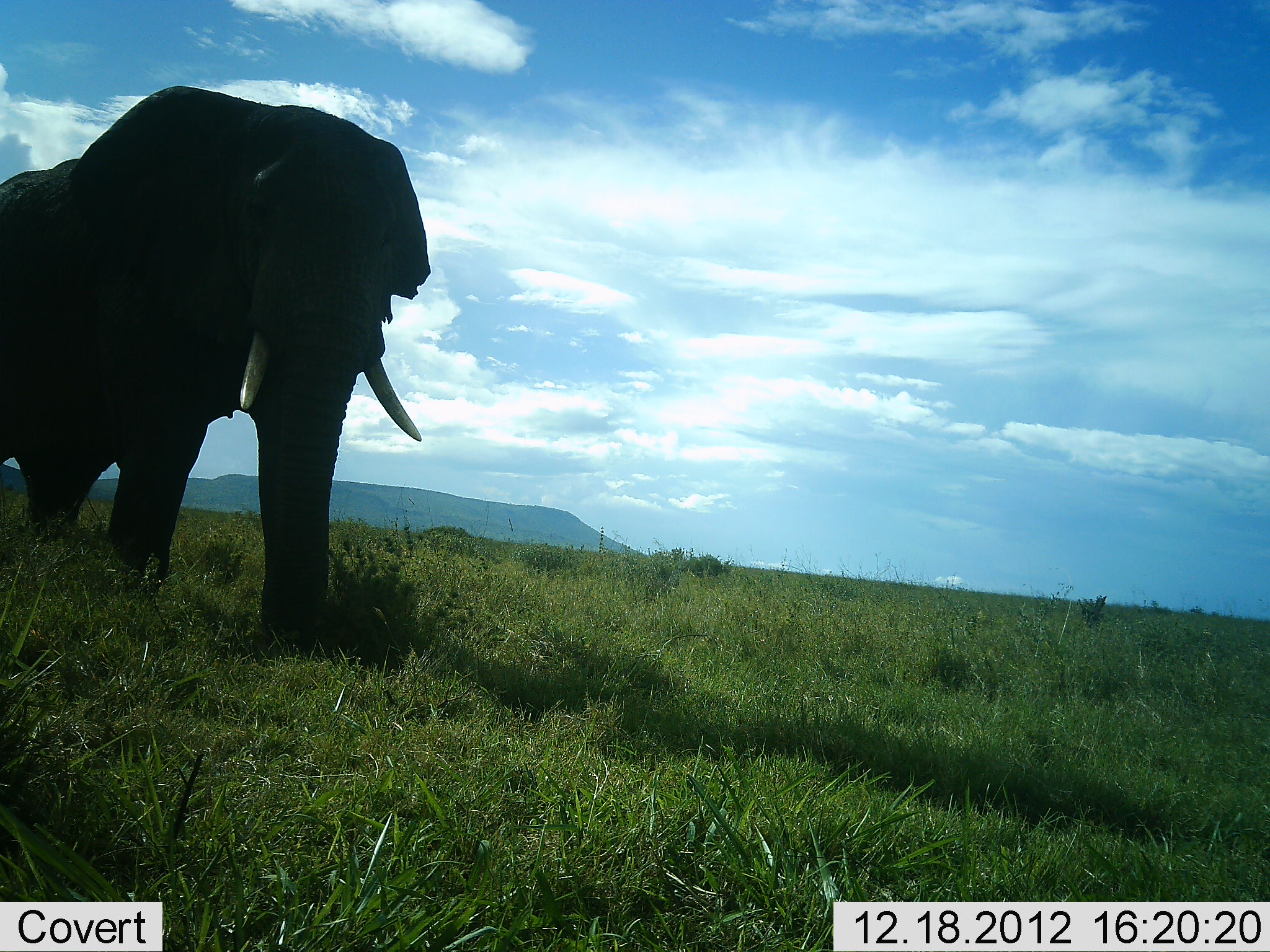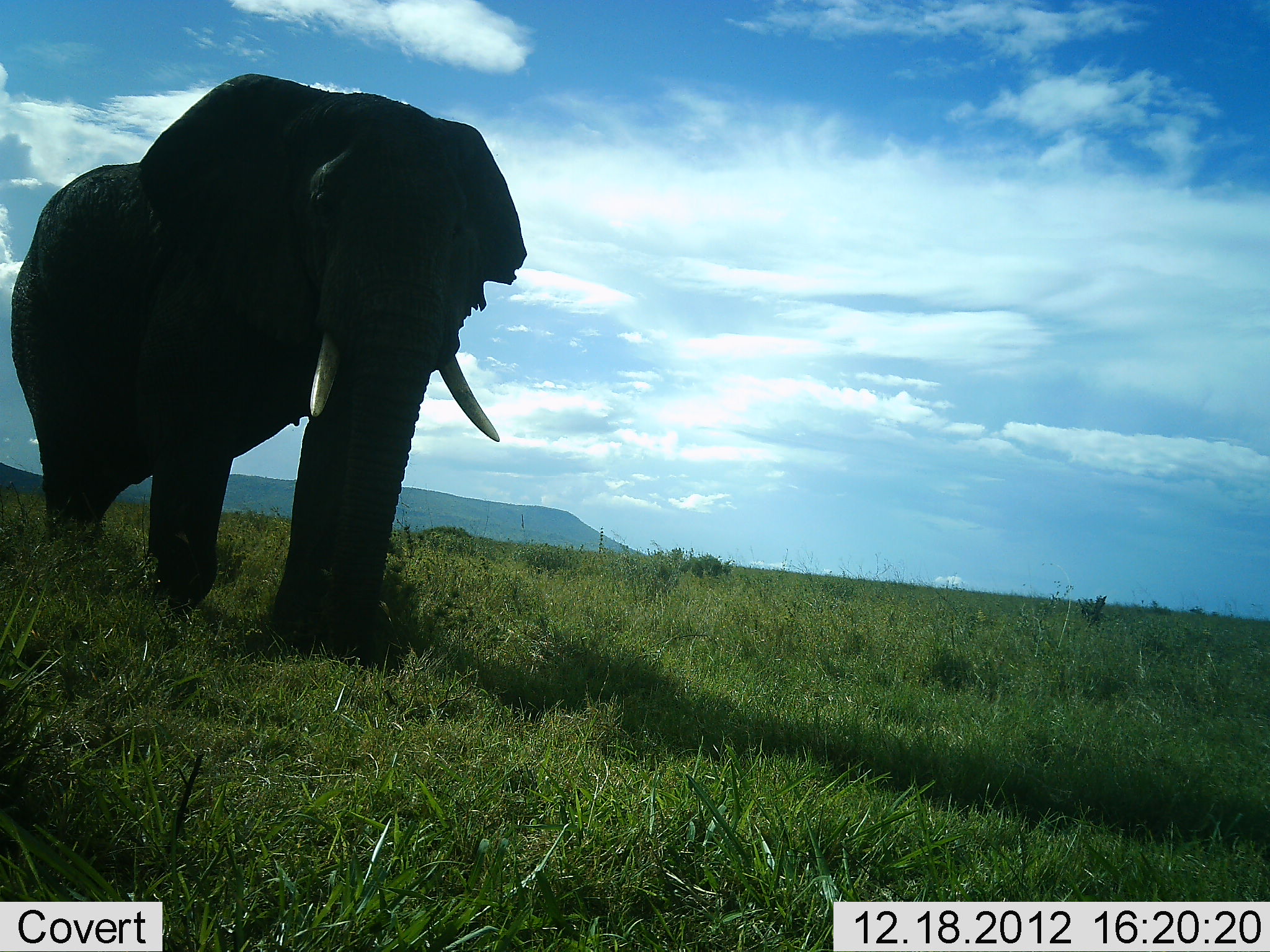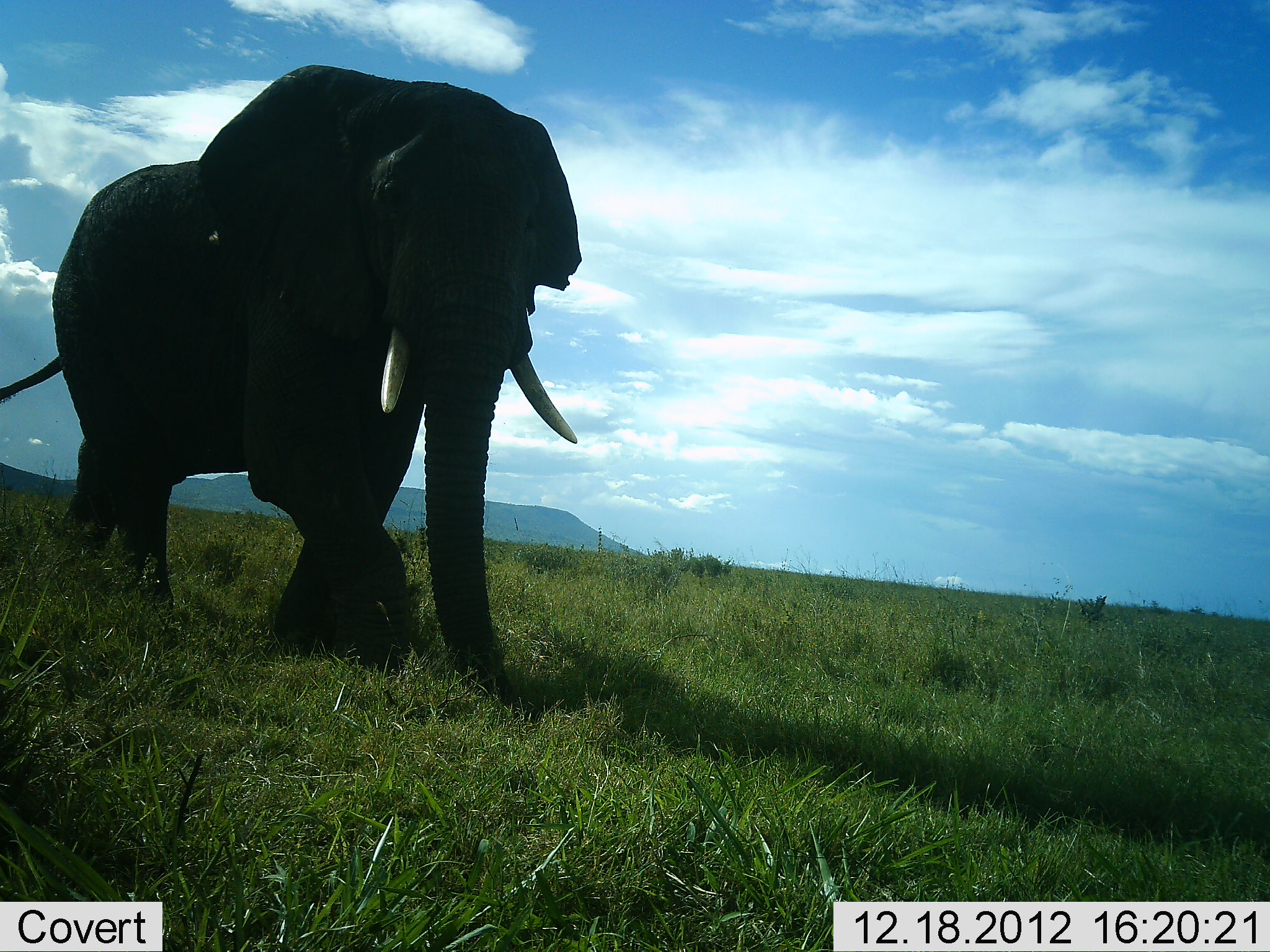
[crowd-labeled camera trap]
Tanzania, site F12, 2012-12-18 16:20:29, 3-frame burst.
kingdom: Animalia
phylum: Chordata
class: Mammalia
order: Proboscidea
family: Elephantidae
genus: Loxodonta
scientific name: Loxodonta africana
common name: african bush elephant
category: elephant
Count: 1.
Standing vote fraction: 0%.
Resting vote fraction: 0%.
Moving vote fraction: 100%.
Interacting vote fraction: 0%.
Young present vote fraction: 0%.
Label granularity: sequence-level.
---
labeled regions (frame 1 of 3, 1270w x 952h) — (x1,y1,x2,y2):
animal: (0,85,430,649)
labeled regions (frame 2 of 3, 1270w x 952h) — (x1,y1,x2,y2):
animal: (10,73,529,654)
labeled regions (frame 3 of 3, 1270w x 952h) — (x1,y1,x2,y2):
animal: (0,63,582,683)